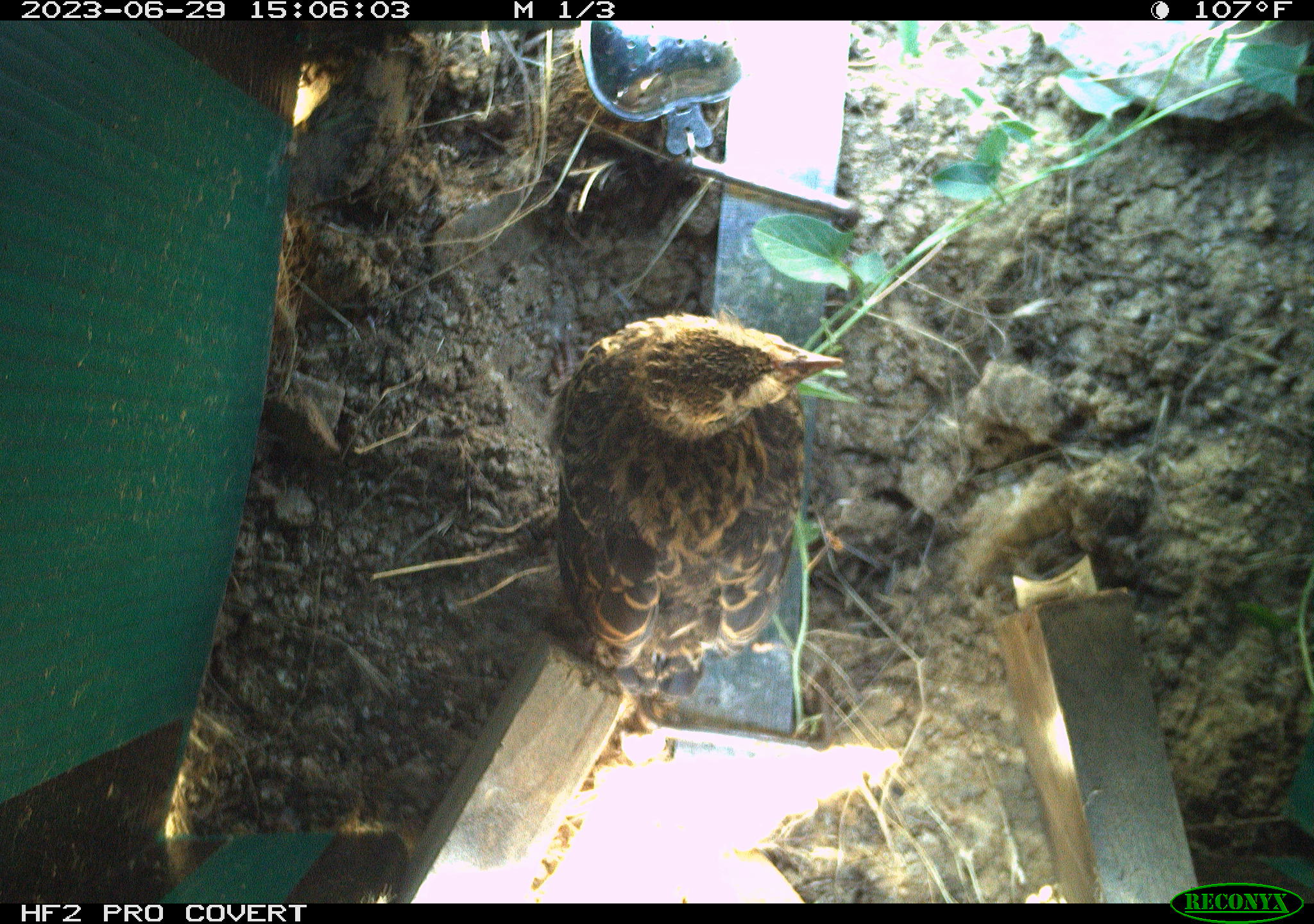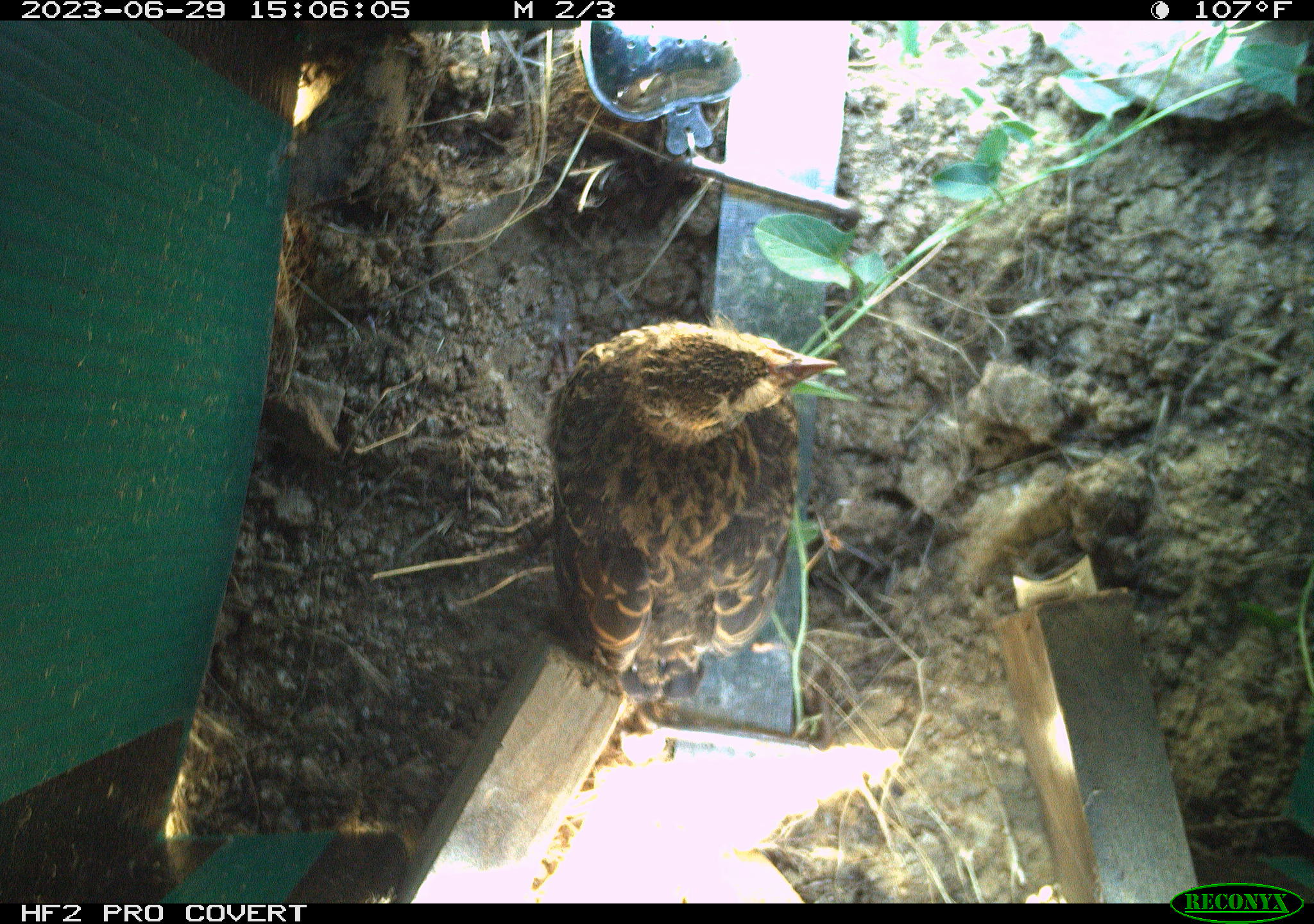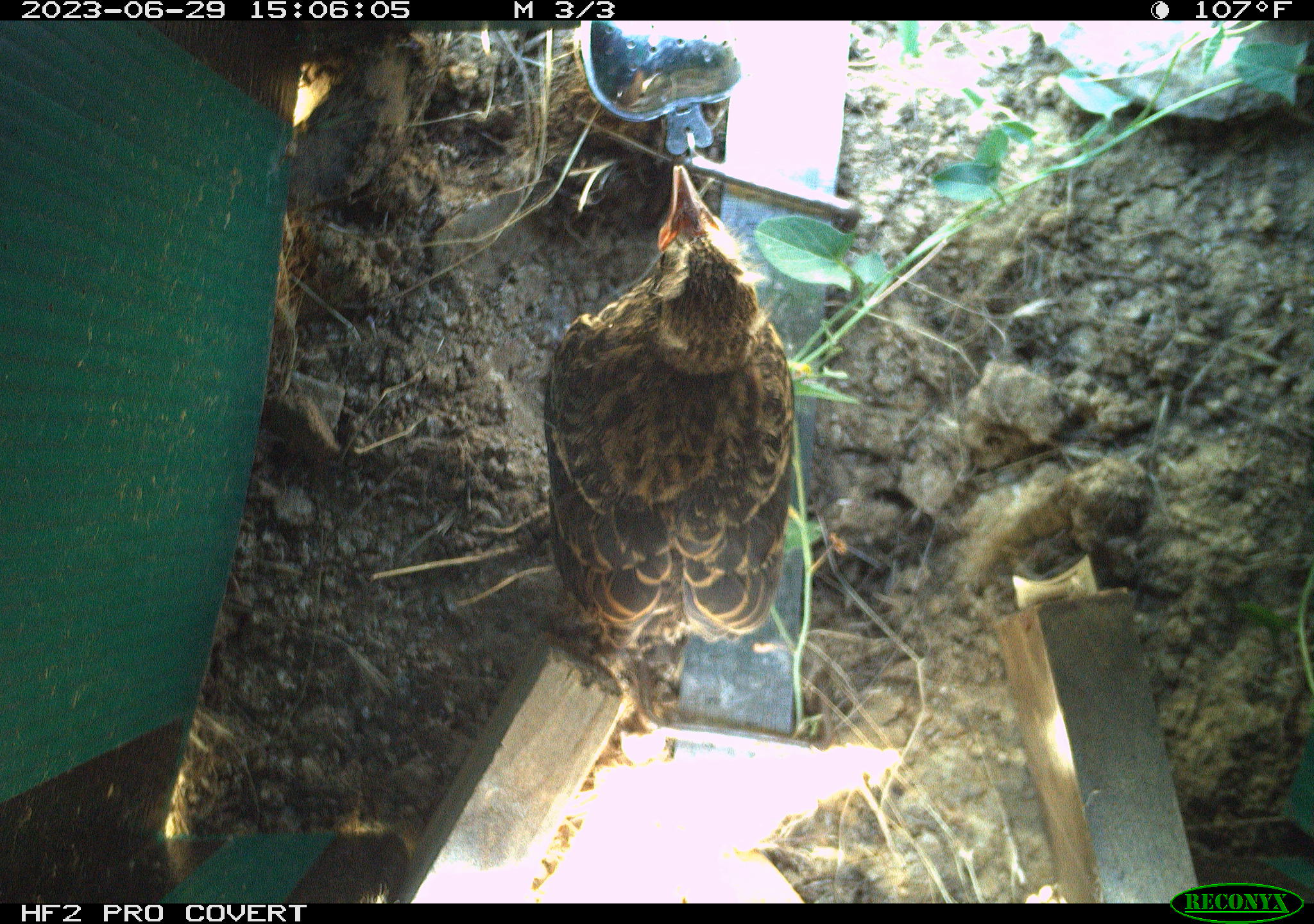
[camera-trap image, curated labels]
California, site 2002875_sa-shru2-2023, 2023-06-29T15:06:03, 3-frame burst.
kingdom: Animalia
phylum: Chordata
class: Aves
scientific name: Aves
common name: bird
Bird (Aves).